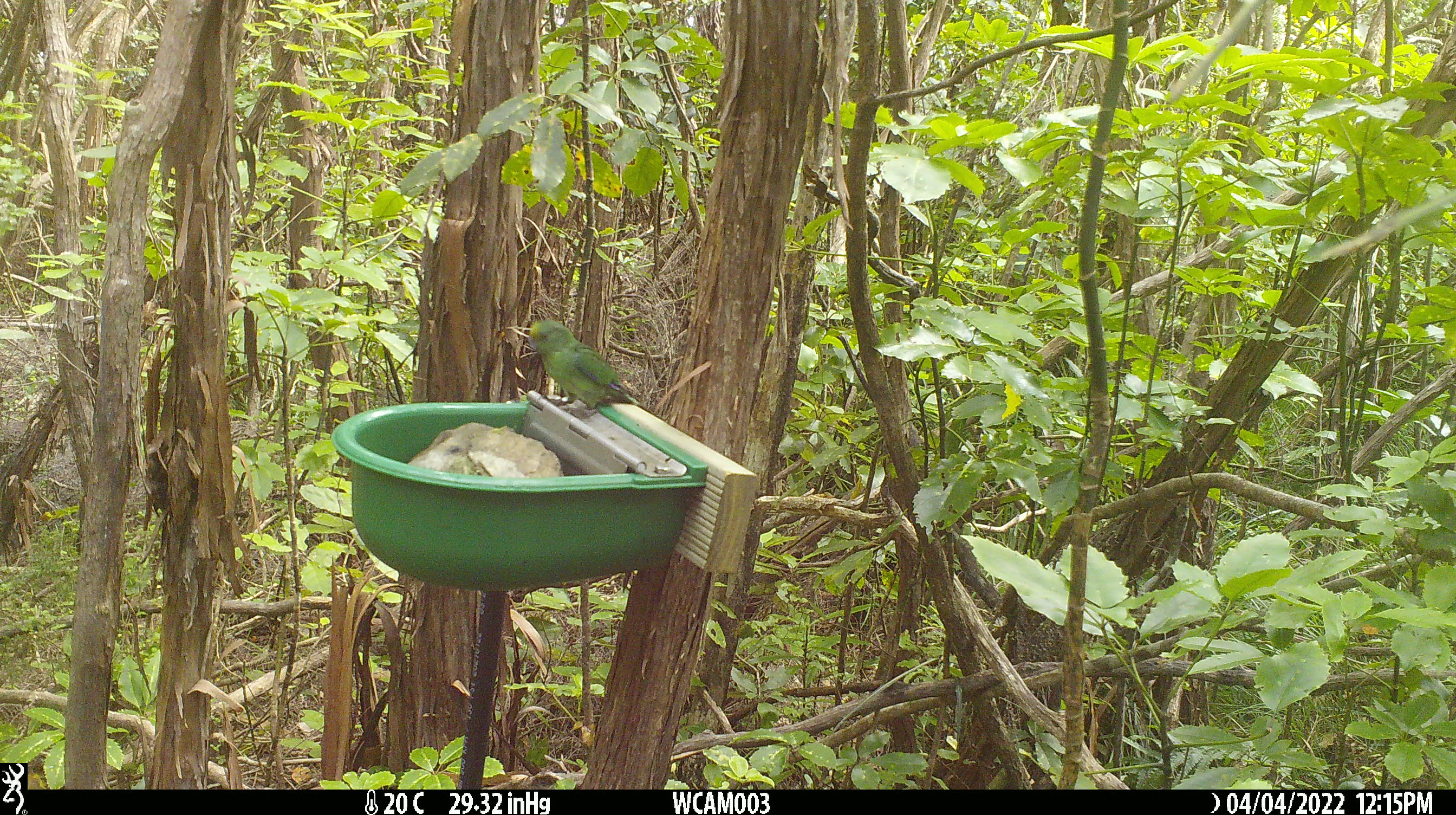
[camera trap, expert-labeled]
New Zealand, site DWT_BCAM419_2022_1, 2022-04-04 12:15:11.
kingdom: Animalia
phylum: Chordata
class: Aves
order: Psittaciformes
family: Psittaculidae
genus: Cyanoramphus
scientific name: Cyanoramphus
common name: parakeet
Parakeet (Cyanoramphus).